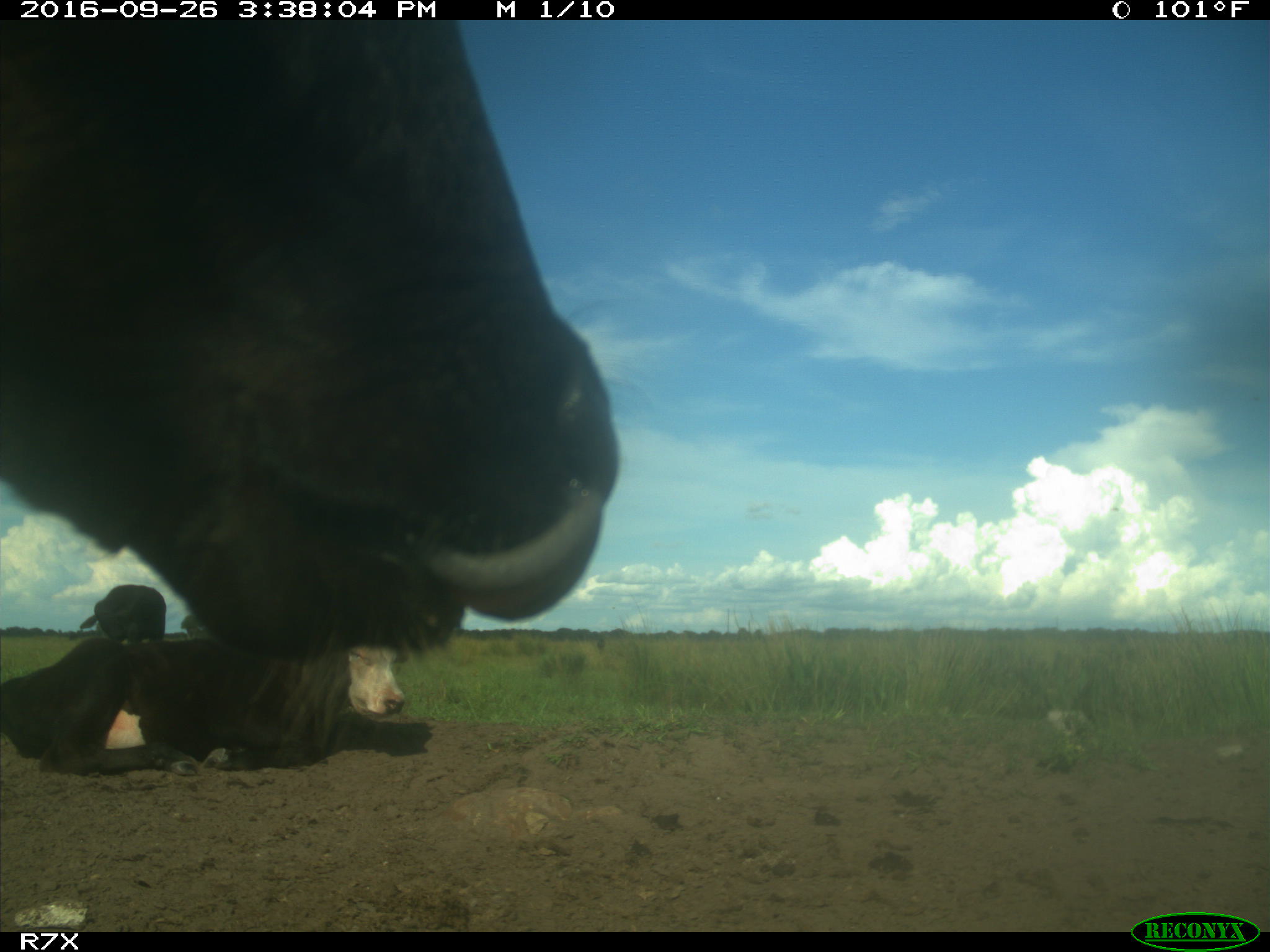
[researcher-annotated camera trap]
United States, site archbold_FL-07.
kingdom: Animalia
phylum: Chordata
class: Mammalia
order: Artiodactyla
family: Bovidae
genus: Bos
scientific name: Bos taurus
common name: domestic cow